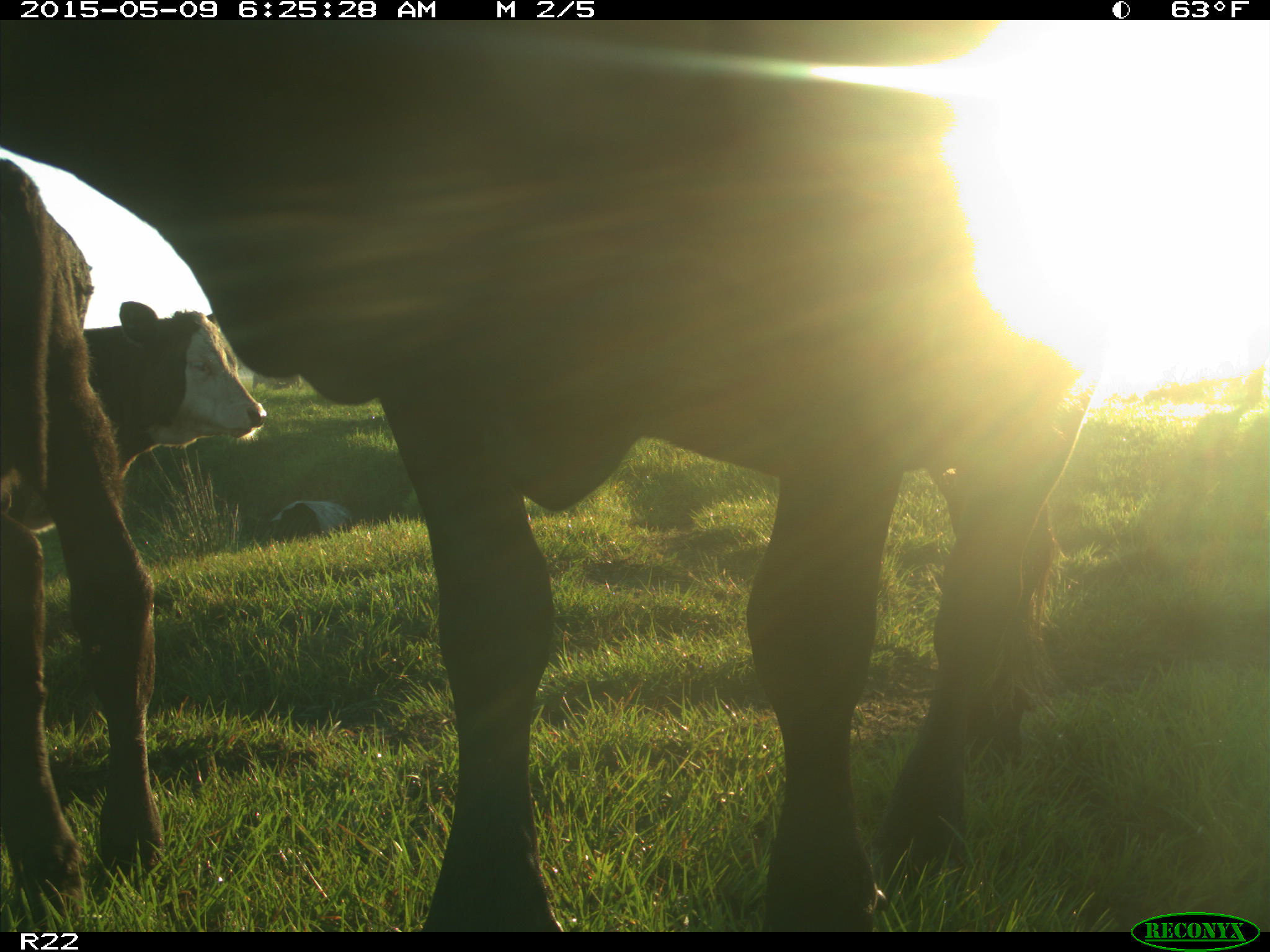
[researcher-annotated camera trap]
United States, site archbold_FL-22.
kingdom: Animalia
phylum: Chordata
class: Mammalia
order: Artiodactyla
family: Bovidae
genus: Bos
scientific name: Bos taurus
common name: domestic cow